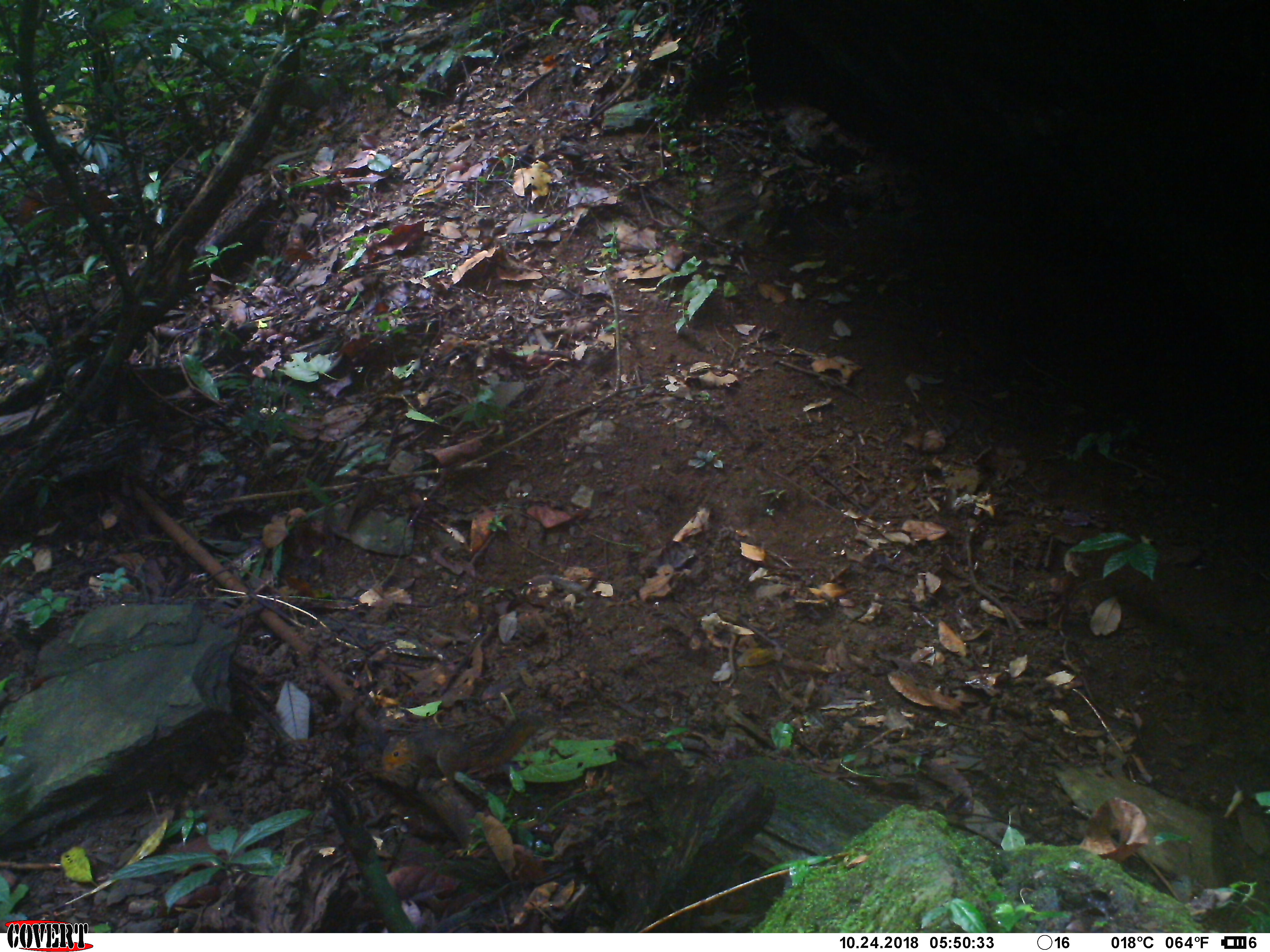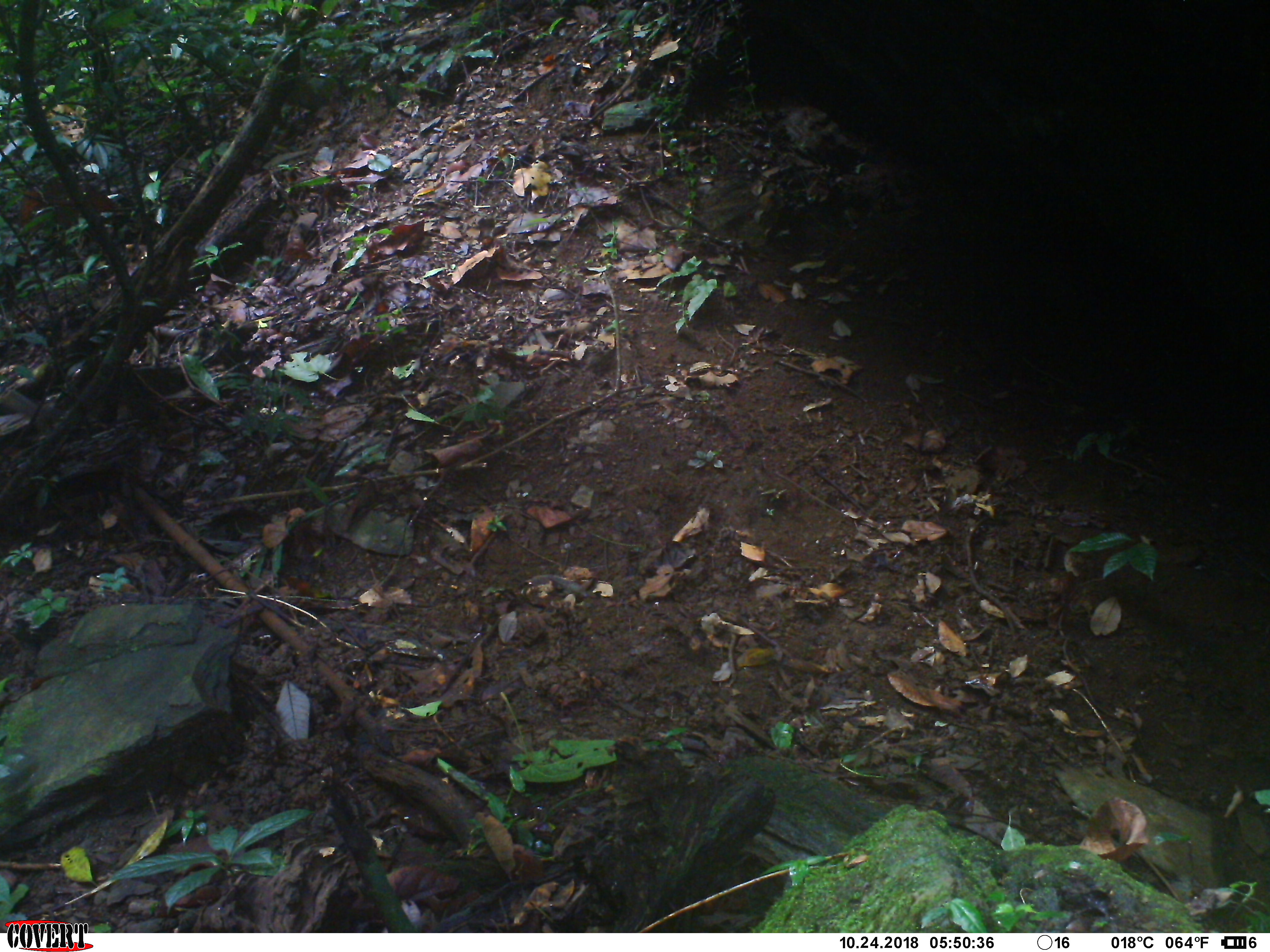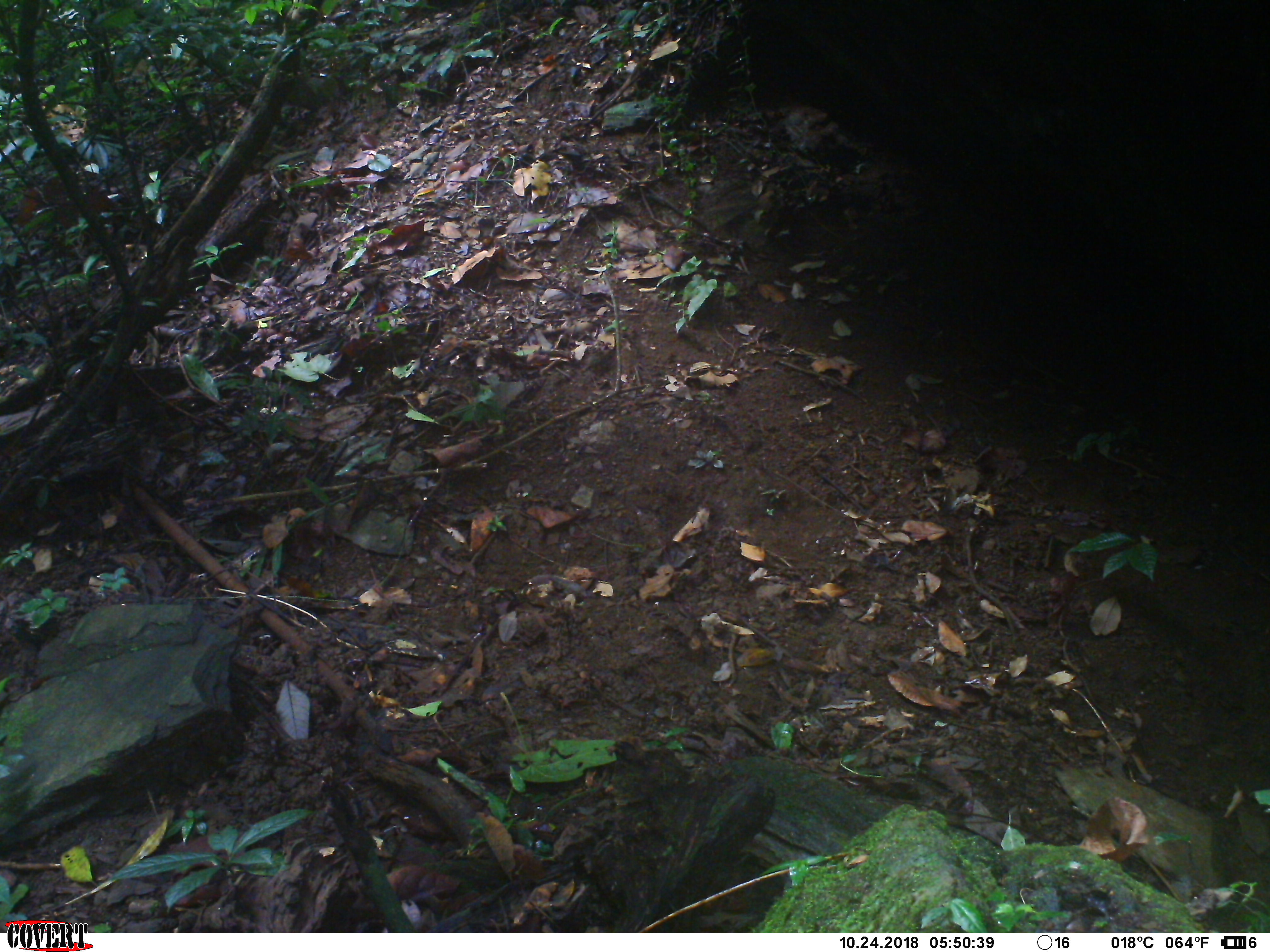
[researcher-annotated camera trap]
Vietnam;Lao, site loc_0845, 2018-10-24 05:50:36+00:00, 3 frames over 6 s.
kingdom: Animalia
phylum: Chordata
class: Mammalia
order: Rodentia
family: Sciuridae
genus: Dremomys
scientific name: Dremomys rufigenis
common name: red-cheeked squirrel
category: red cheeked squirrel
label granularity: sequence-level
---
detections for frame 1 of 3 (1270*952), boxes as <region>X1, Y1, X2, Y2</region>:
red cheeked squirrel: <region>380, 714, 543, 795</region>